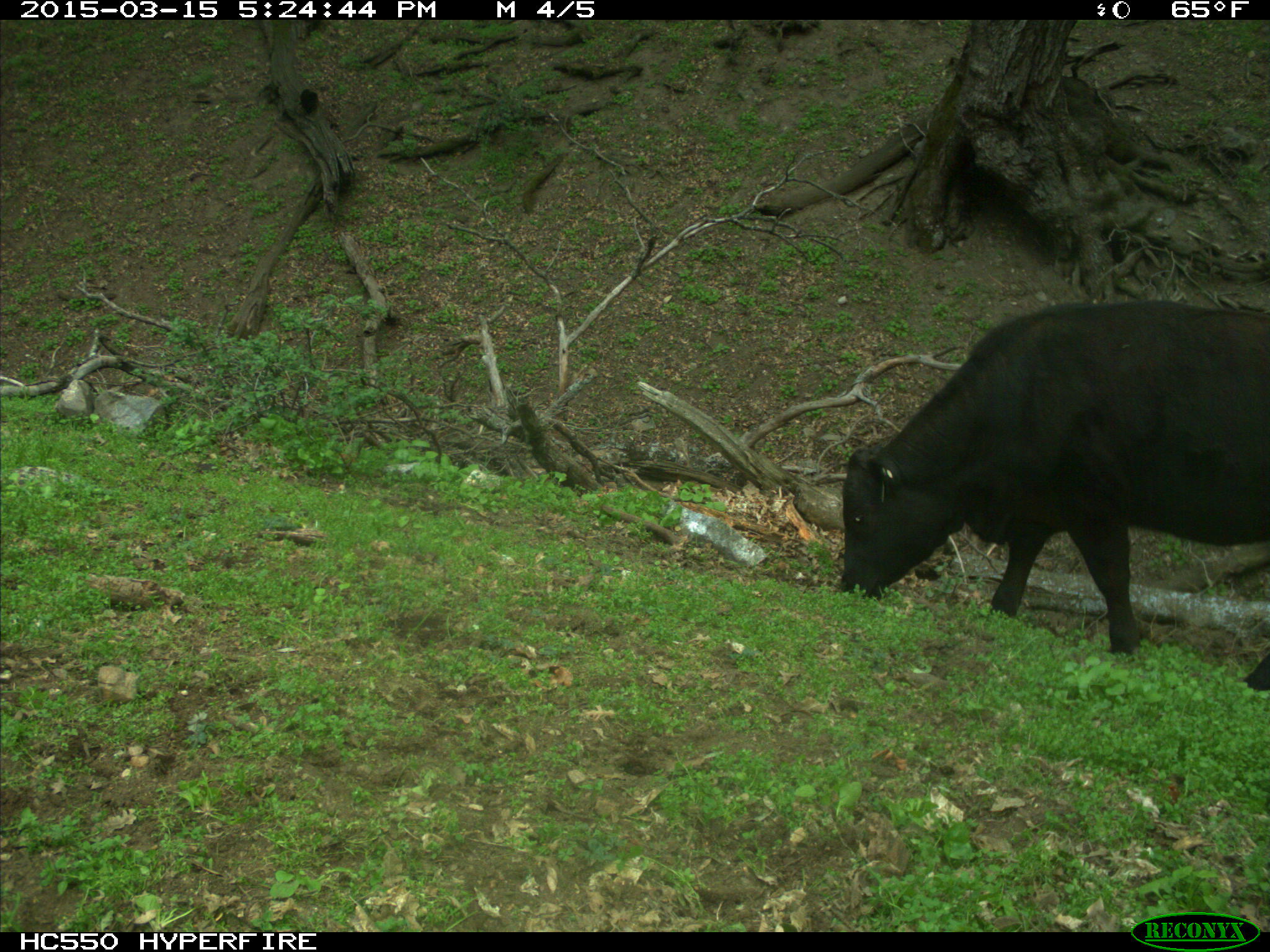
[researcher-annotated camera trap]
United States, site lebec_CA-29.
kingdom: Animalia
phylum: Chordata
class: Mammalia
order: Artiodactyla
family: Bovidae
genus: Bos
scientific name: Bos taurus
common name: domestic cow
Bos taurus (domestic cow).